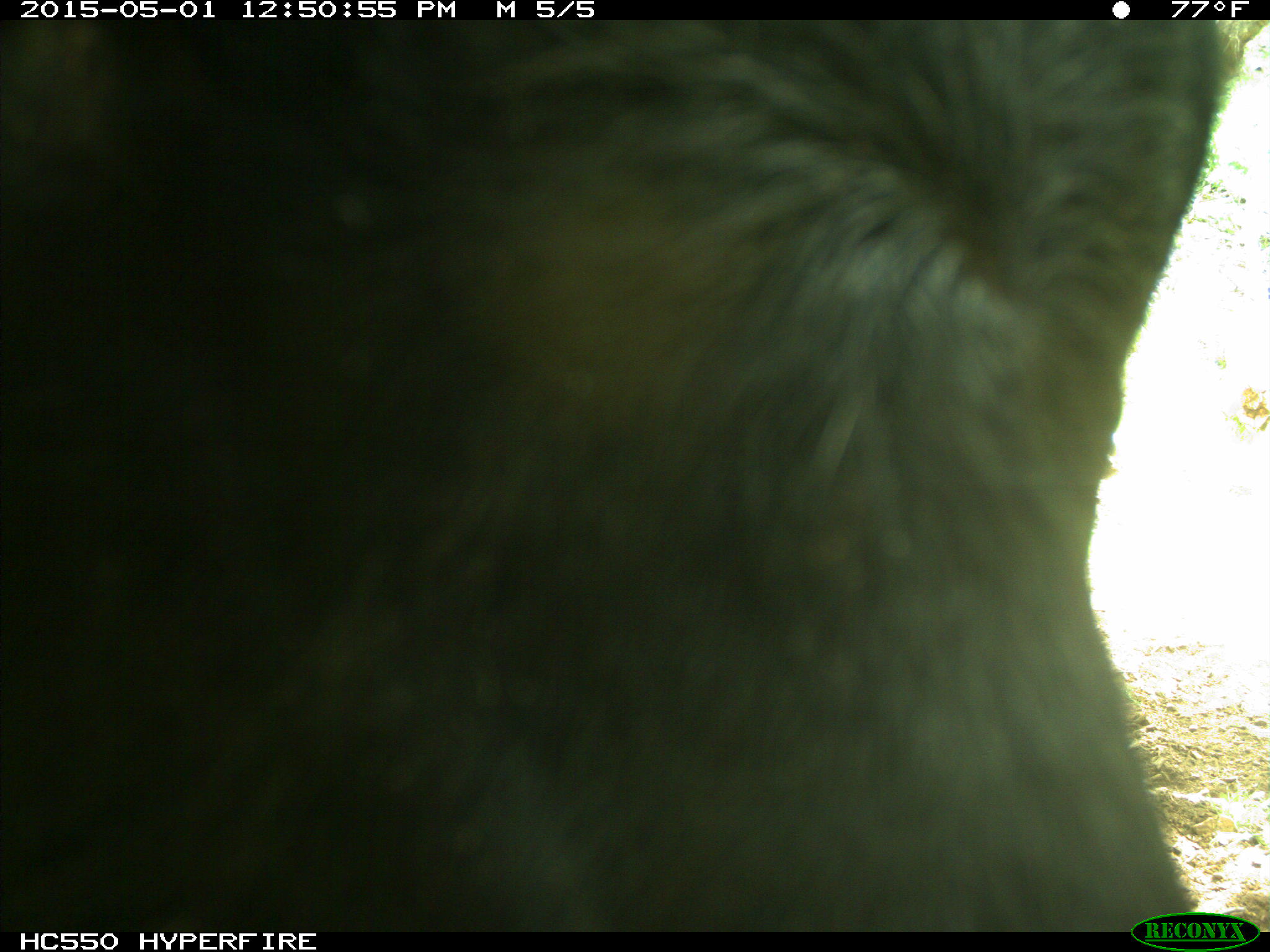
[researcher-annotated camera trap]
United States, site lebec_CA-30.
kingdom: Animalia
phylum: Chordata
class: Mammalia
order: Artiodactyla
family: Bovidae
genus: Bos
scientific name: Bos taurus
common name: domestic cow